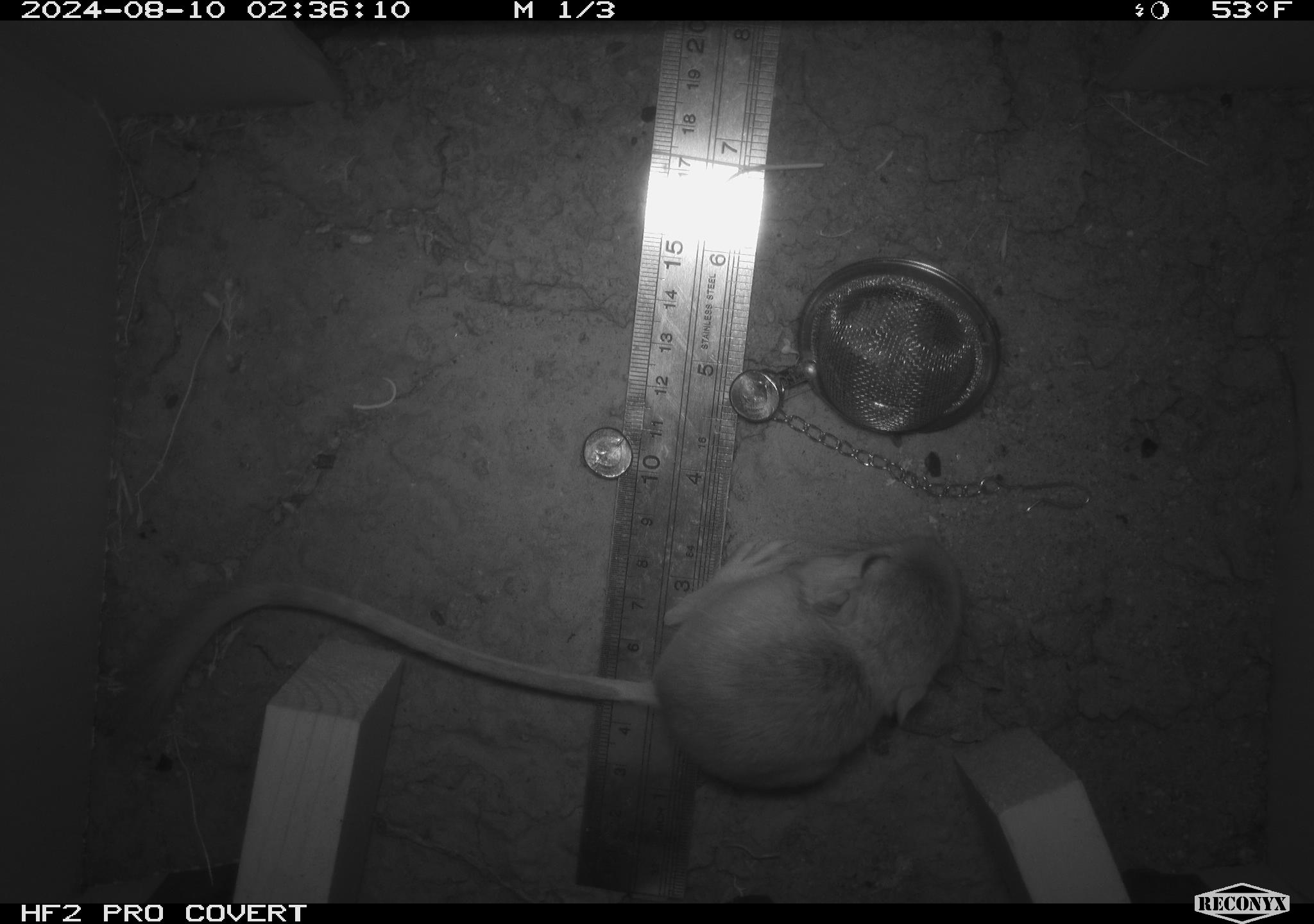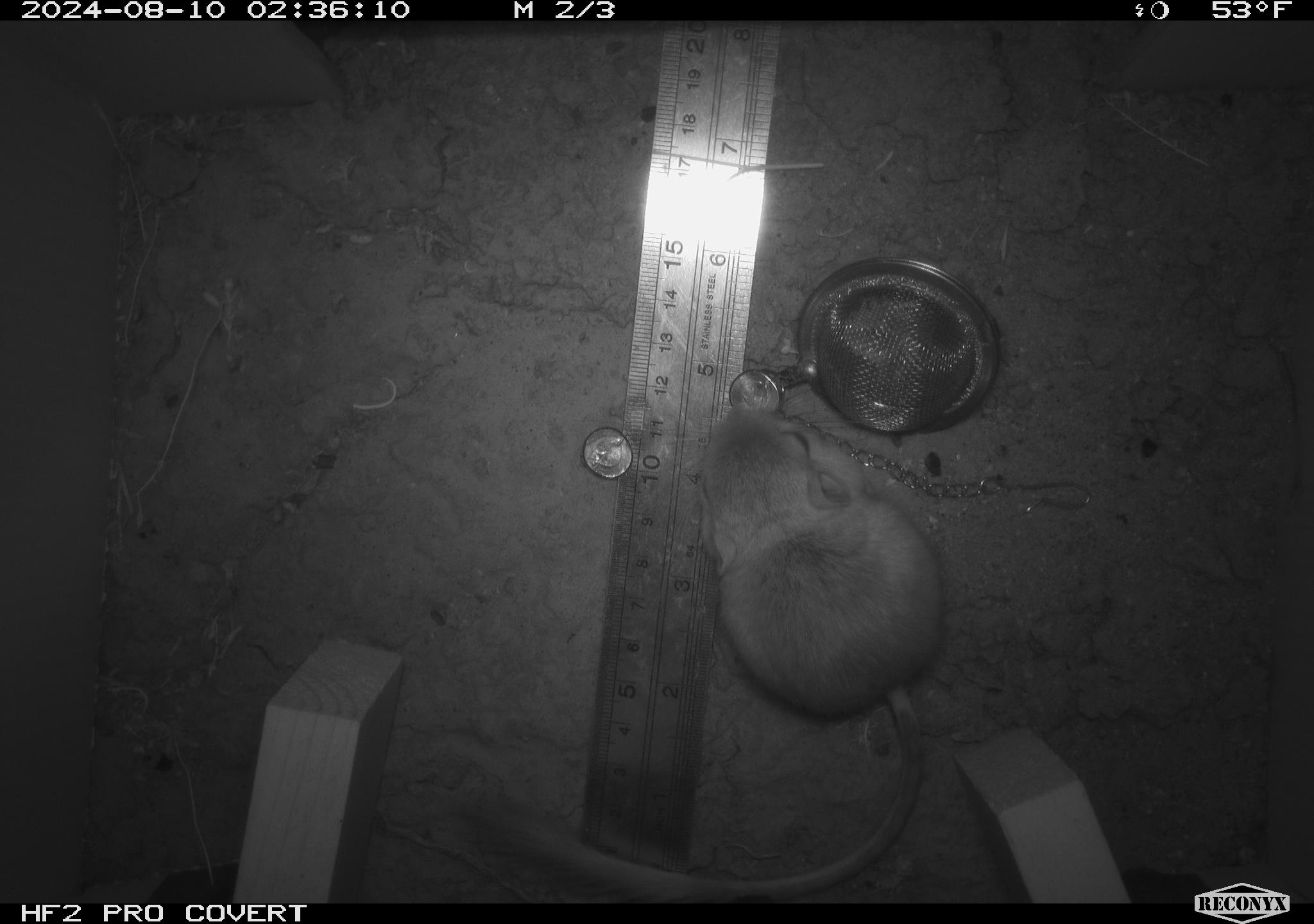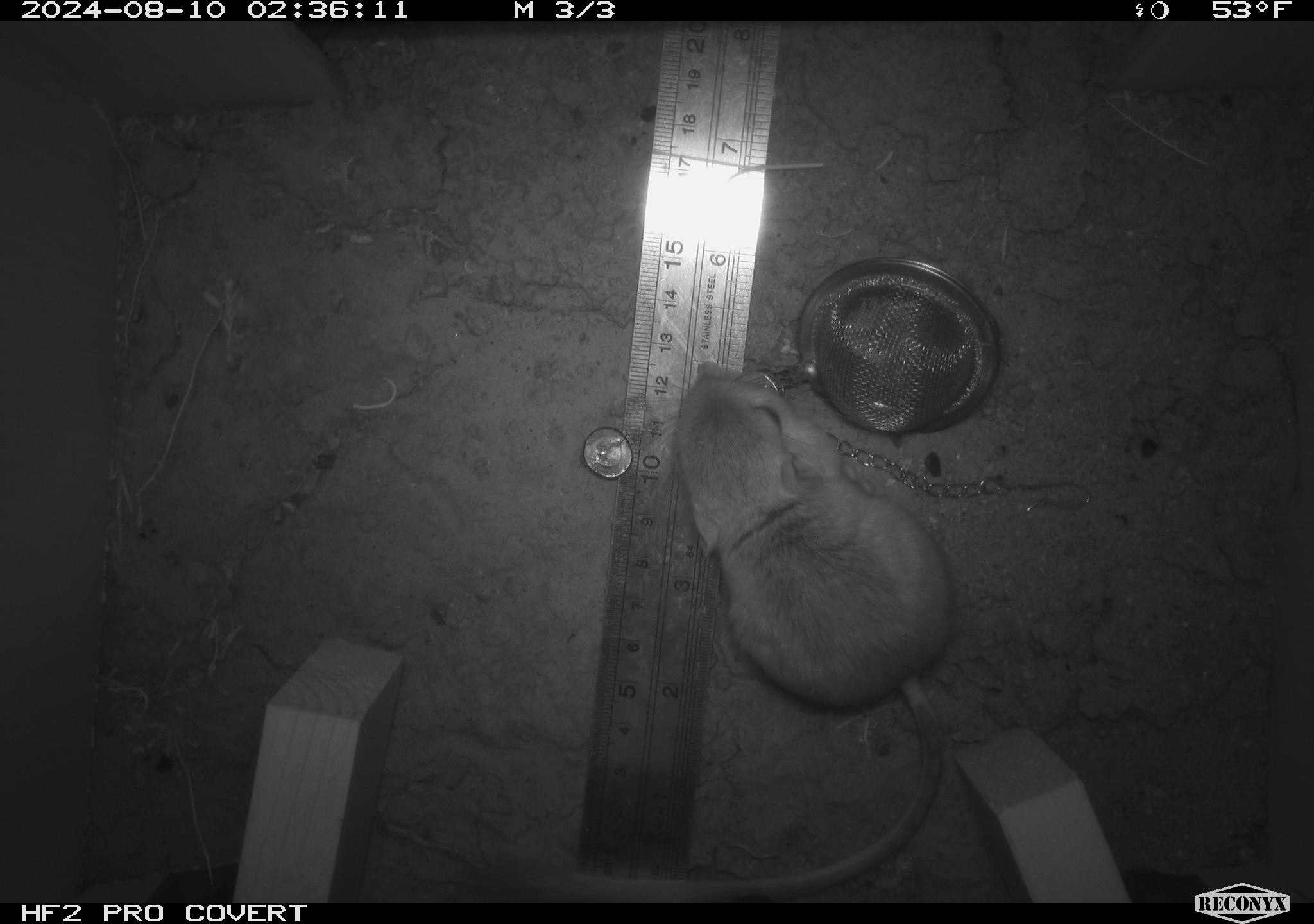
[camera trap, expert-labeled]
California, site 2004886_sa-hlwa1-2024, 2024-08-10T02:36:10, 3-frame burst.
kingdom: Animalia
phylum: Chordata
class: Mammalia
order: Rodentia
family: Heteromyidae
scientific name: Heteromyidae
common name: kangaroo rats and pocket mice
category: heteromyidae family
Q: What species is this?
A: Heteromyidae family (kangaroo rats and pocket mice) (Heteromyidae).